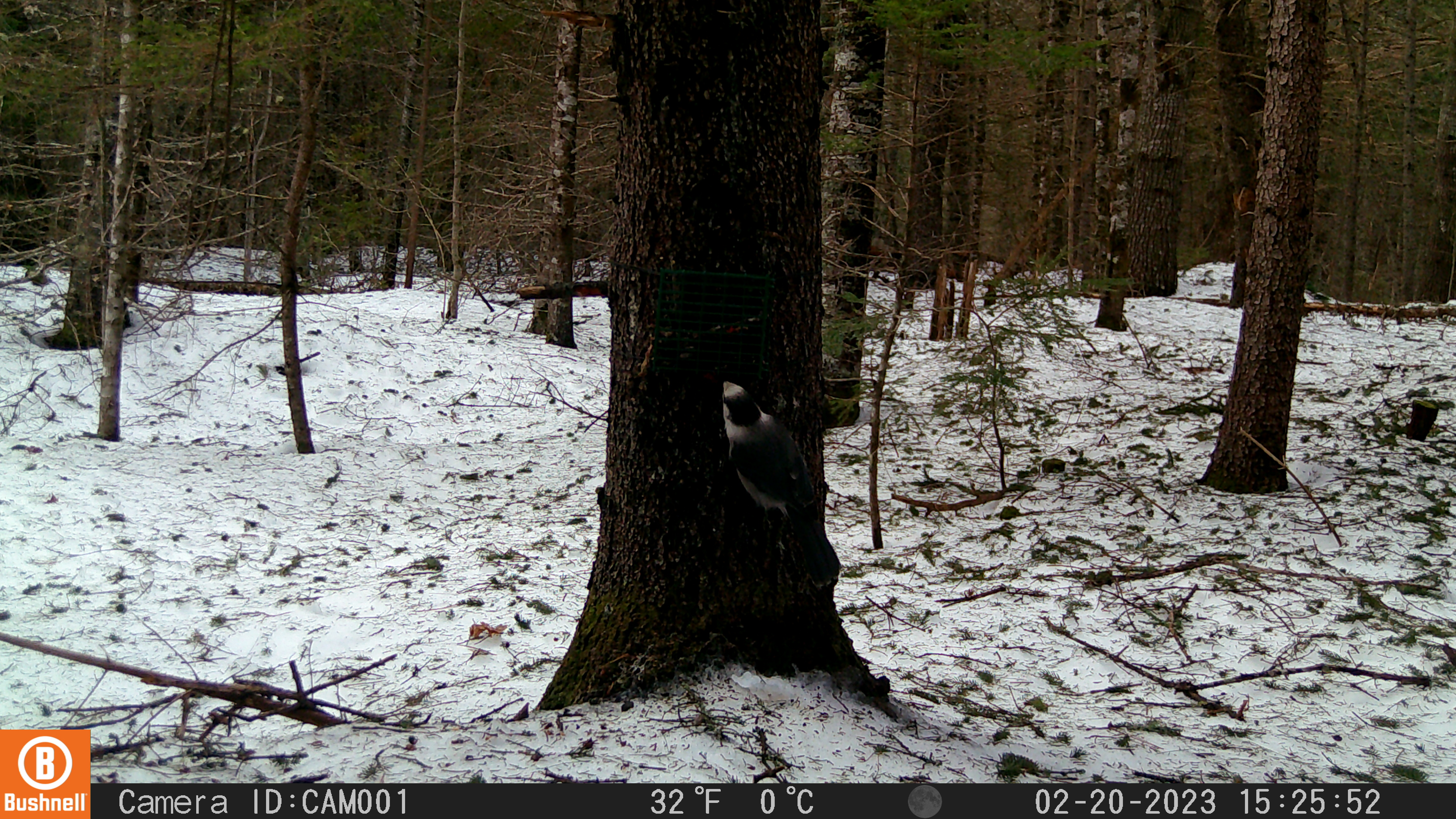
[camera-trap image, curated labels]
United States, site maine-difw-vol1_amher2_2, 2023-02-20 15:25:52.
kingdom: Animalia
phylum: Chordata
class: Aves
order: Passeriformes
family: Corvidae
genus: Perisoreus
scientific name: Perisoreus canadensis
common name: canada jay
Canada jay (Perisoreus canadensis).